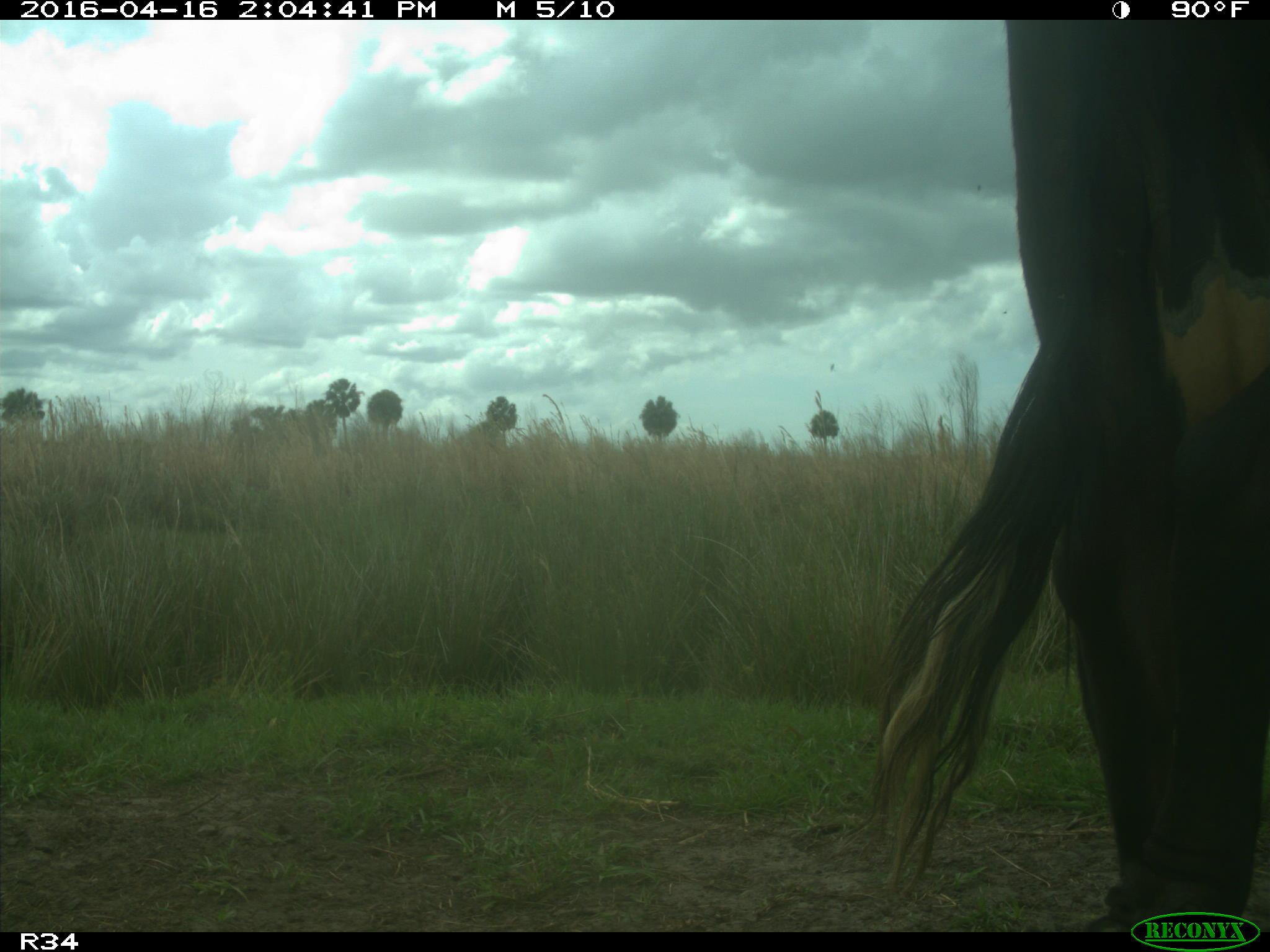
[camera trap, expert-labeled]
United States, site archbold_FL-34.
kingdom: Animalia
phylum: Chordata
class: Mammalia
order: Artiodactyla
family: Bovidae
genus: Bos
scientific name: Bos taurus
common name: domestic cow